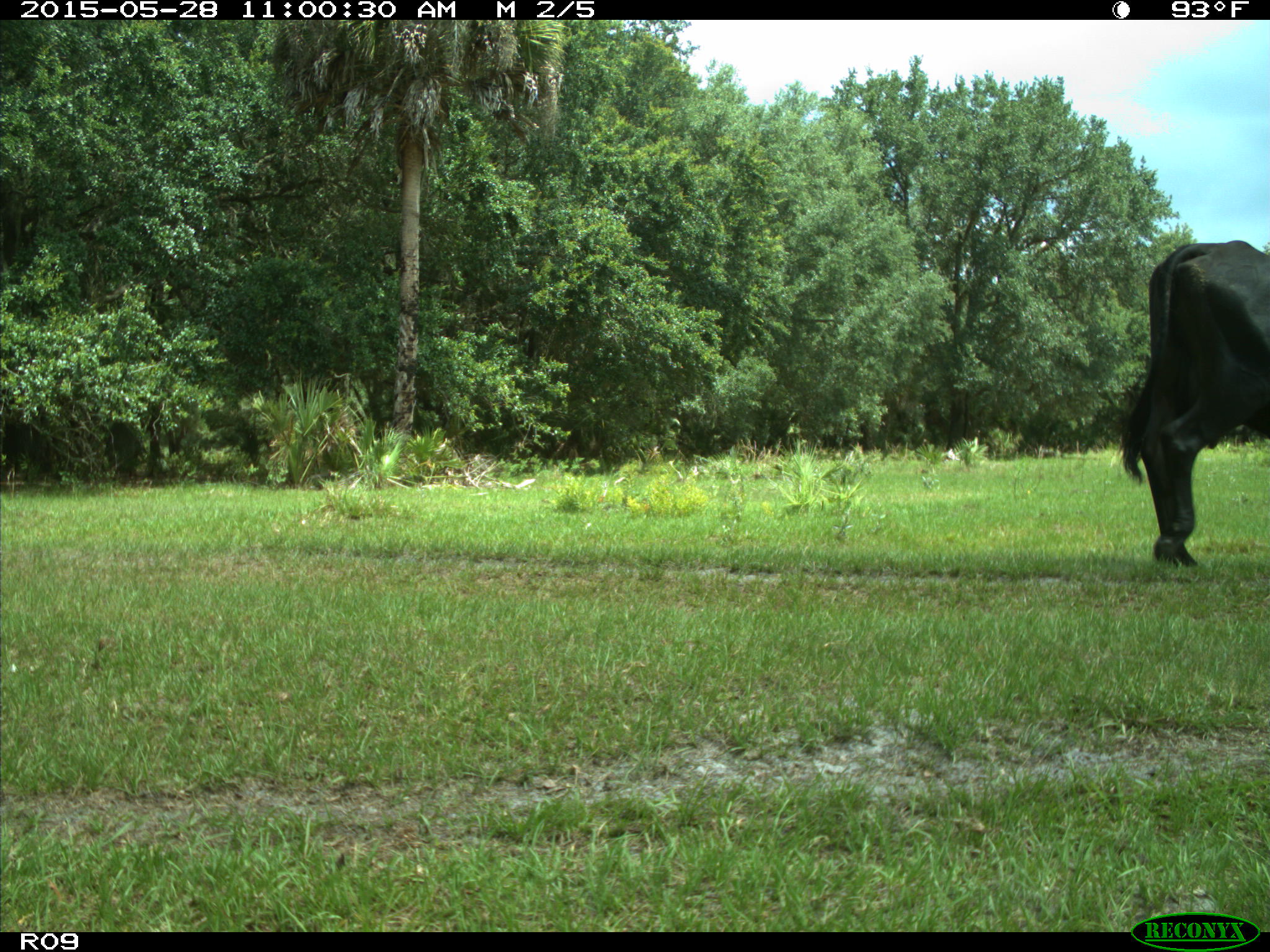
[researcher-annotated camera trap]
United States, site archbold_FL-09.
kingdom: Animalia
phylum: Chordata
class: Mammalia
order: Artiodactyla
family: Bovidae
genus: Bos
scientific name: Bos taurus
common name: domestic cow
Bos taurus (domestic cow).